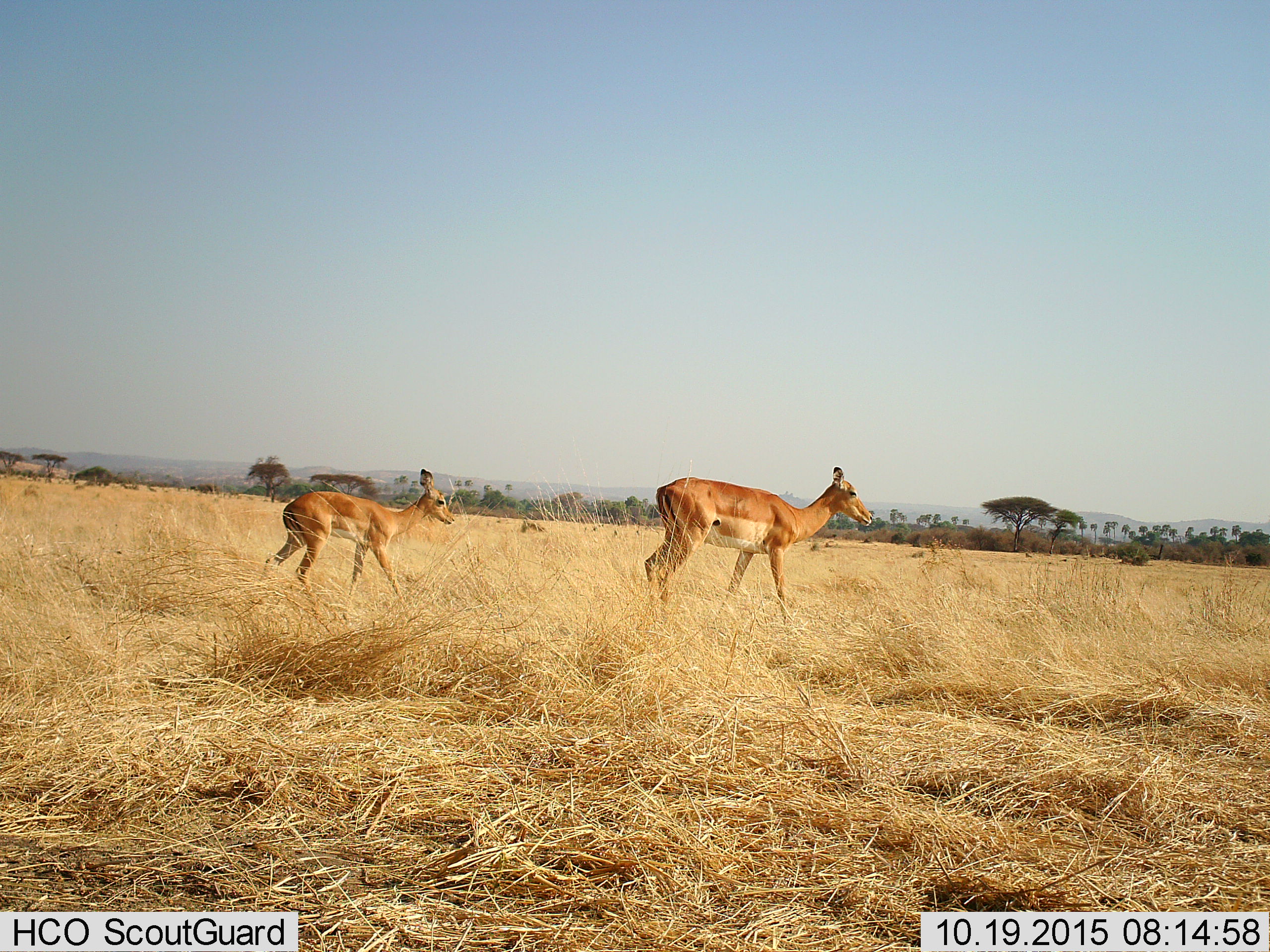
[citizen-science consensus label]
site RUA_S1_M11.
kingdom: Animalia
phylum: Chordata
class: Mammalia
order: Artiodactyla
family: Bovidae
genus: Aepyceros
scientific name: Aepyceros melampus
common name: impala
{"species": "impala (Aepyceros melampus)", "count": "2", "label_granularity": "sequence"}